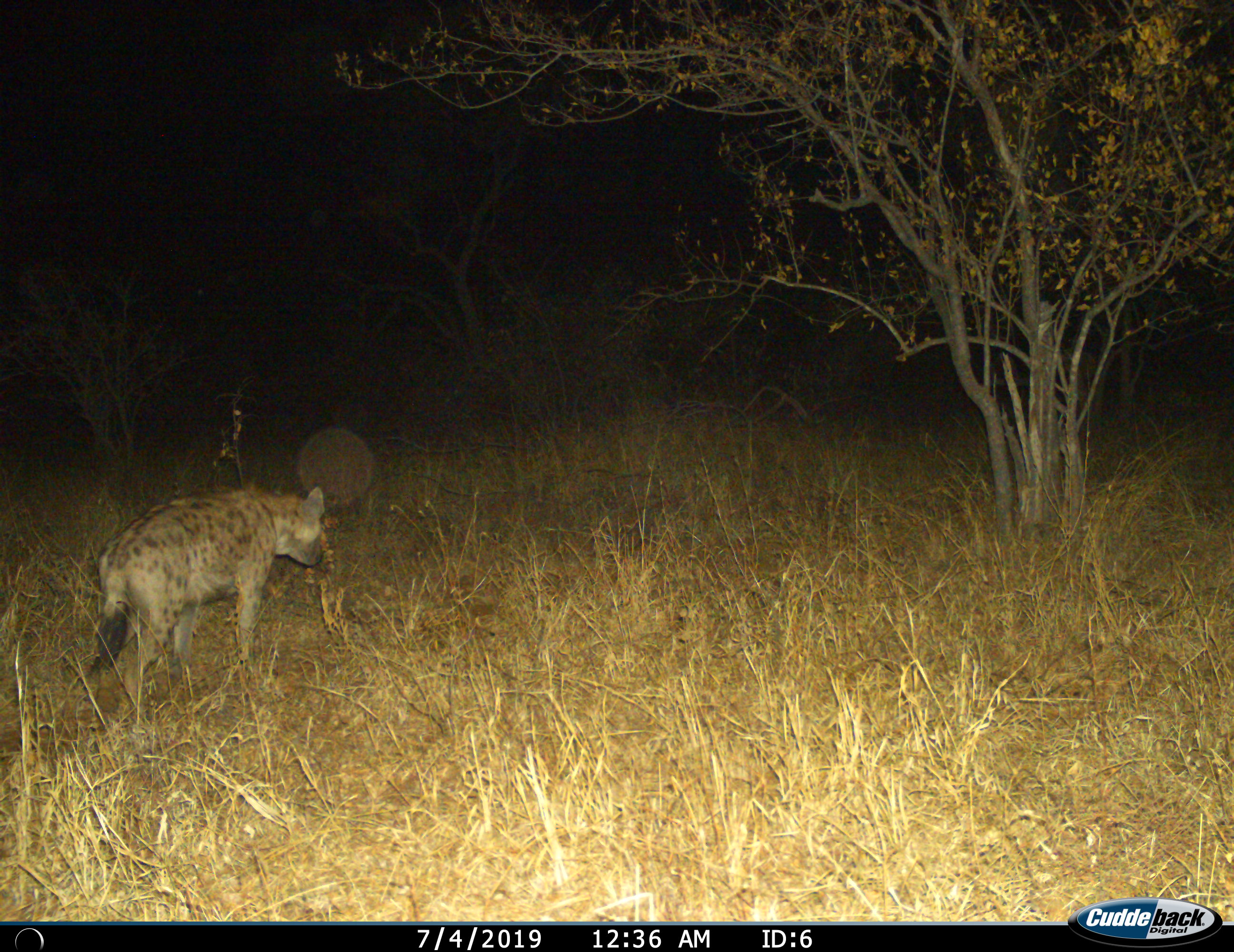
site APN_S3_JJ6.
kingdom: Animalia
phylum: Chordata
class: Mammalia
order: Carnivora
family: Hyaenidae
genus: Crocuta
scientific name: Crocuta crocuta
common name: spotted hyena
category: hyenaspotted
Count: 1.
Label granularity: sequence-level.